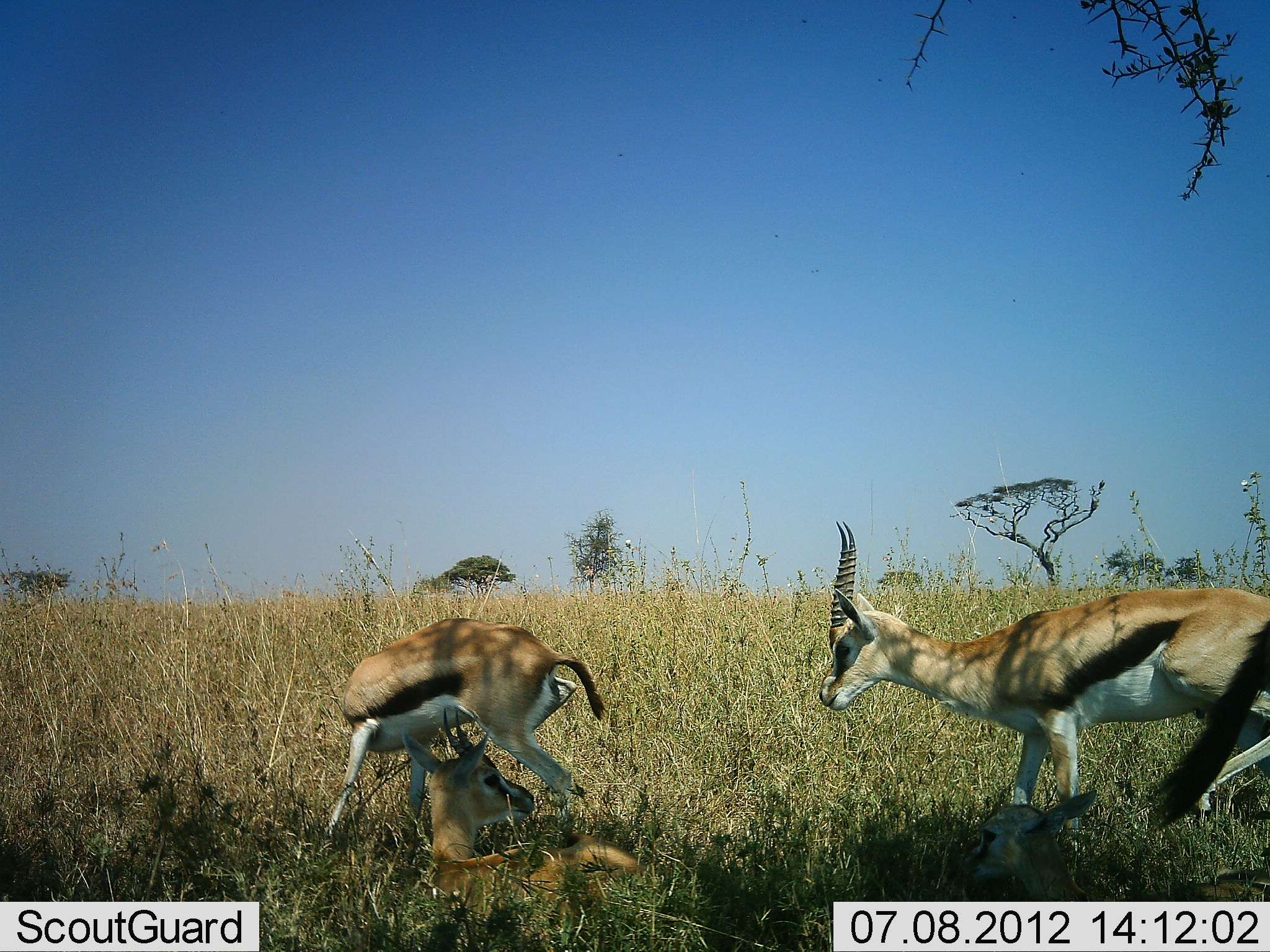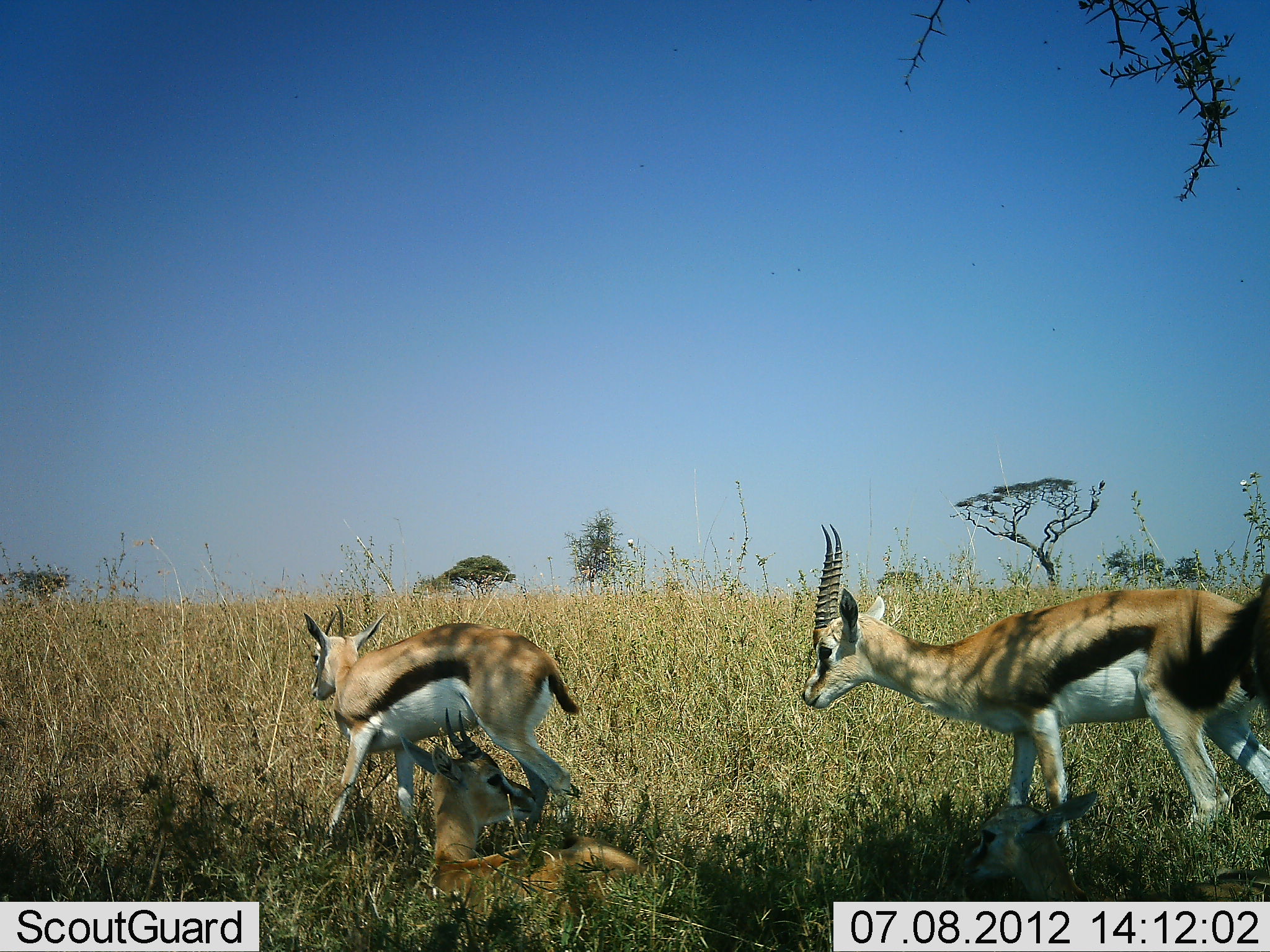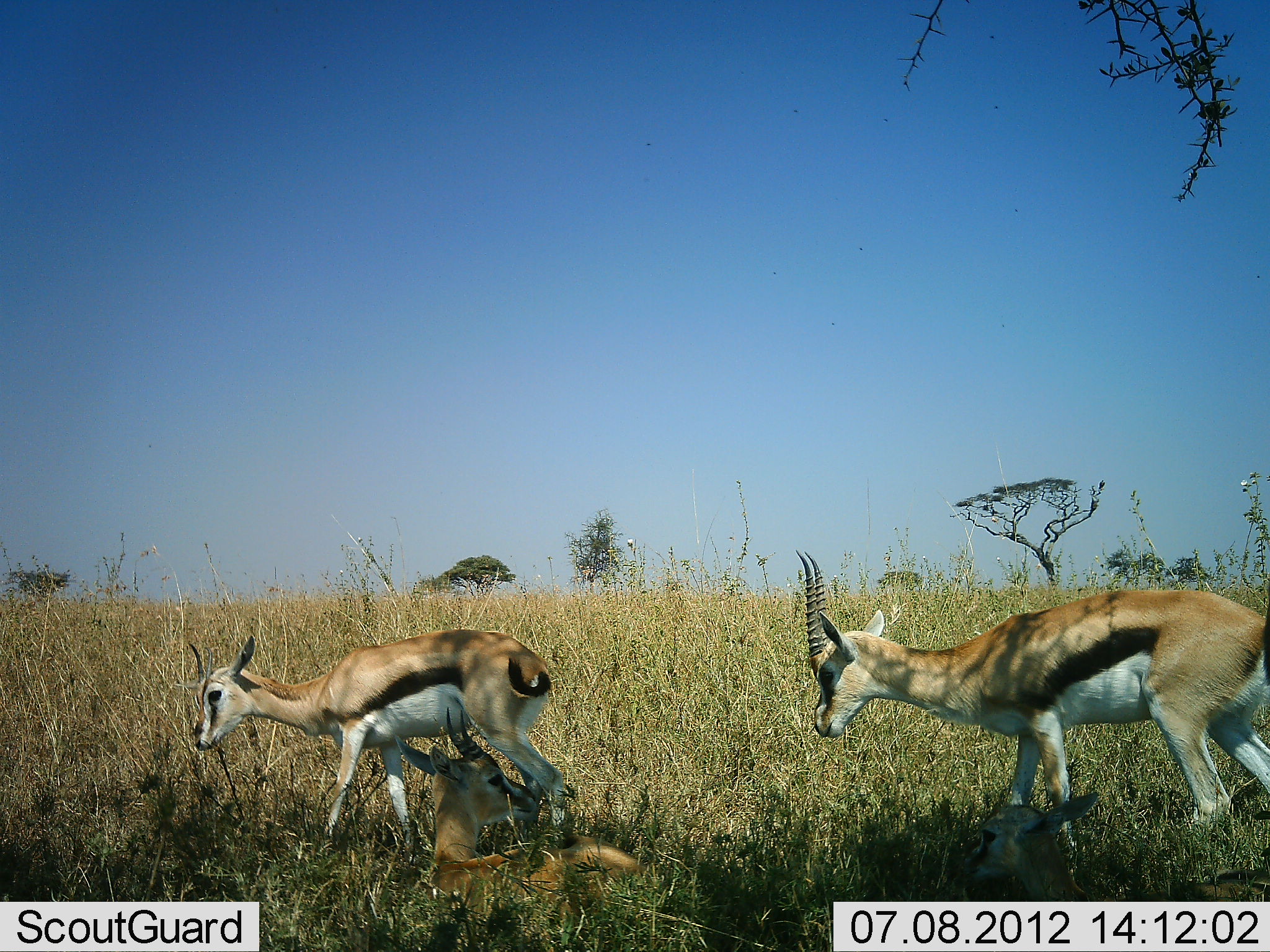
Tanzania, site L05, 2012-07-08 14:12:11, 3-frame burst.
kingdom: Animalia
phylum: Chordata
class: Mammalia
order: Artiodactyla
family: Bovidae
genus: Eudorcas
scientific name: Eudorcas thomsonii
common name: thomson's gazelle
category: gazellethomsons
Gazellethomsons (thomson's gazelle) (Eudorcas thomsonii), count 4. Behavior (volunteer vote fractions): standing 60%, resting 60%, moving 20%, interacting 10%. Young present (vote fraction): 20%. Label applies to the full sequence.